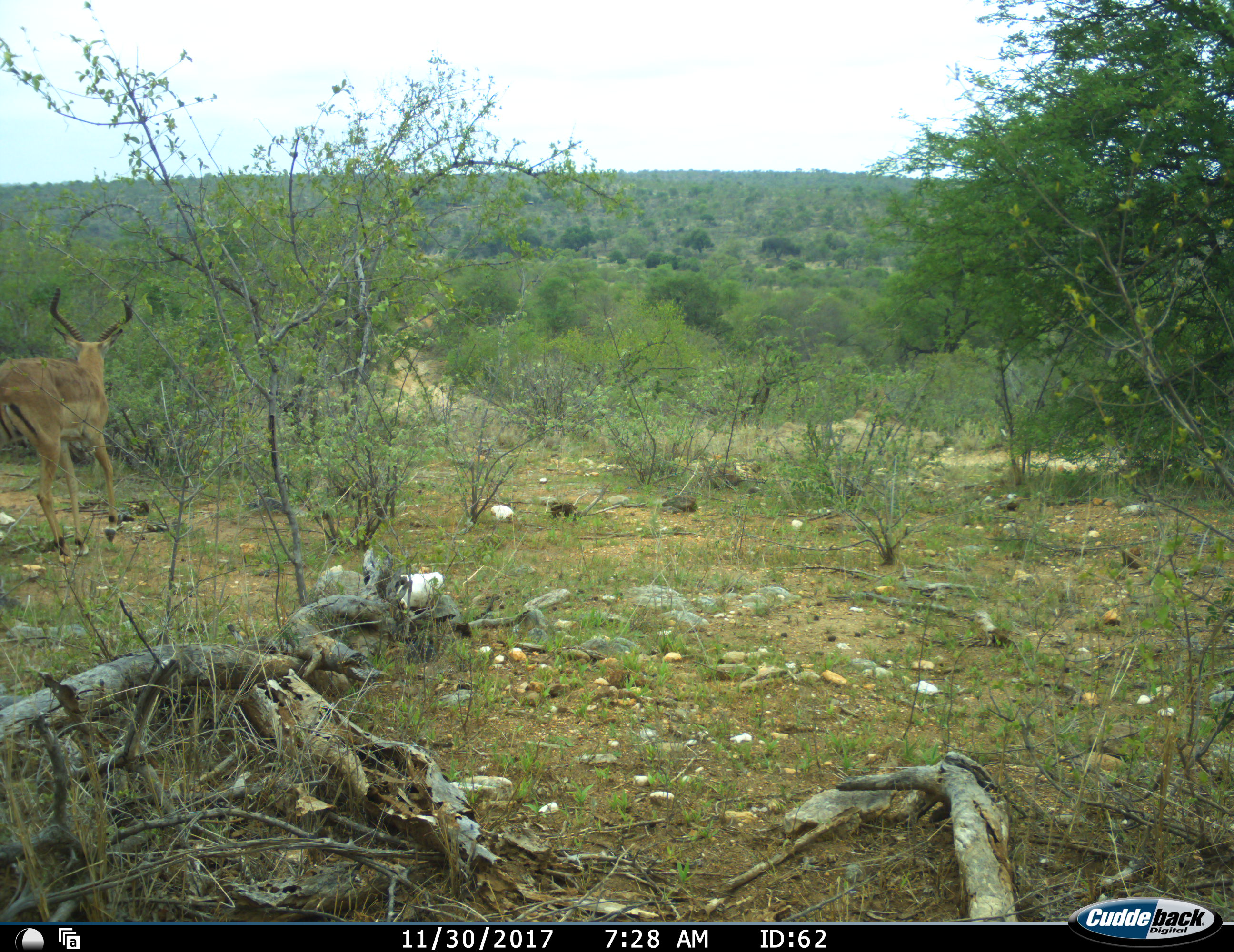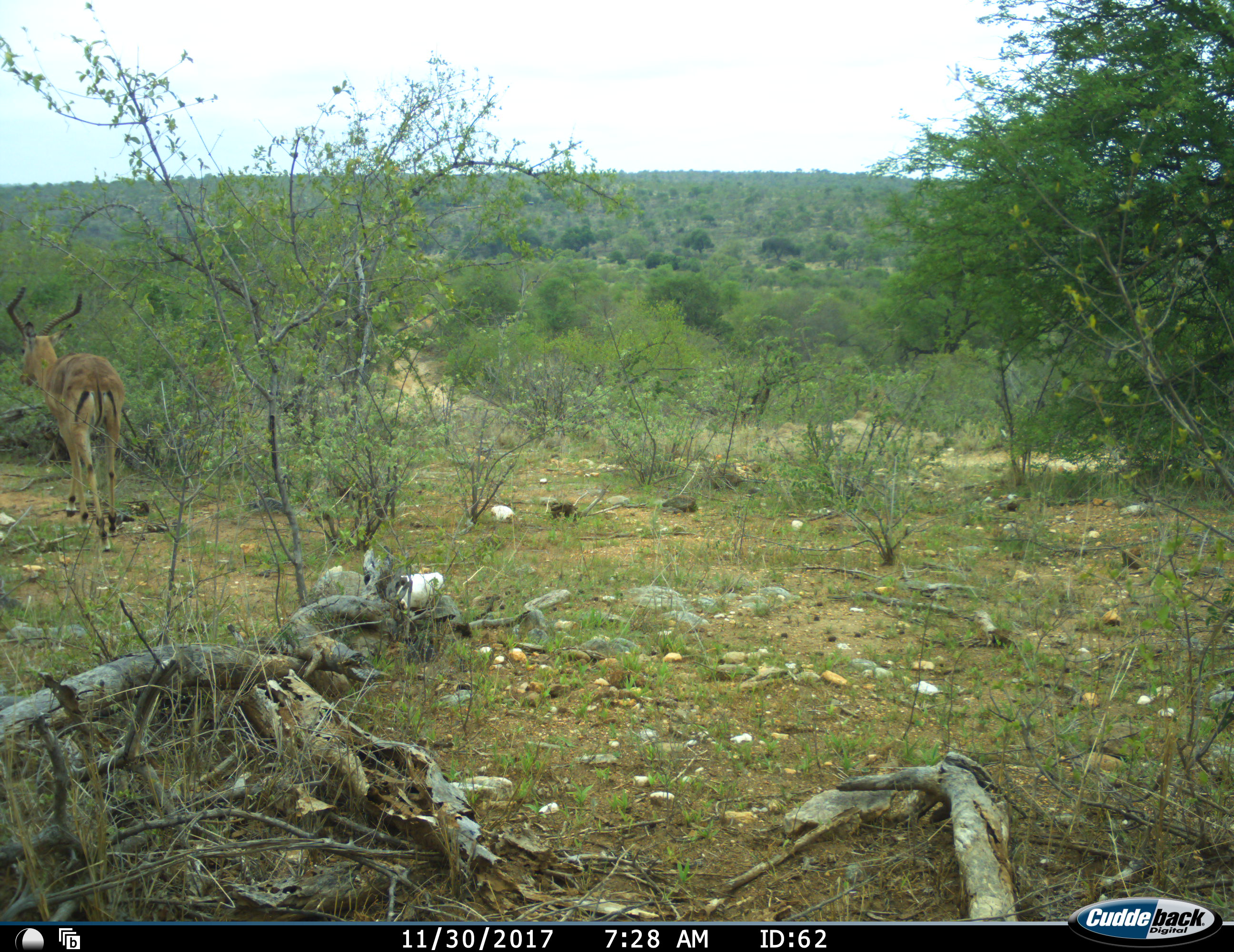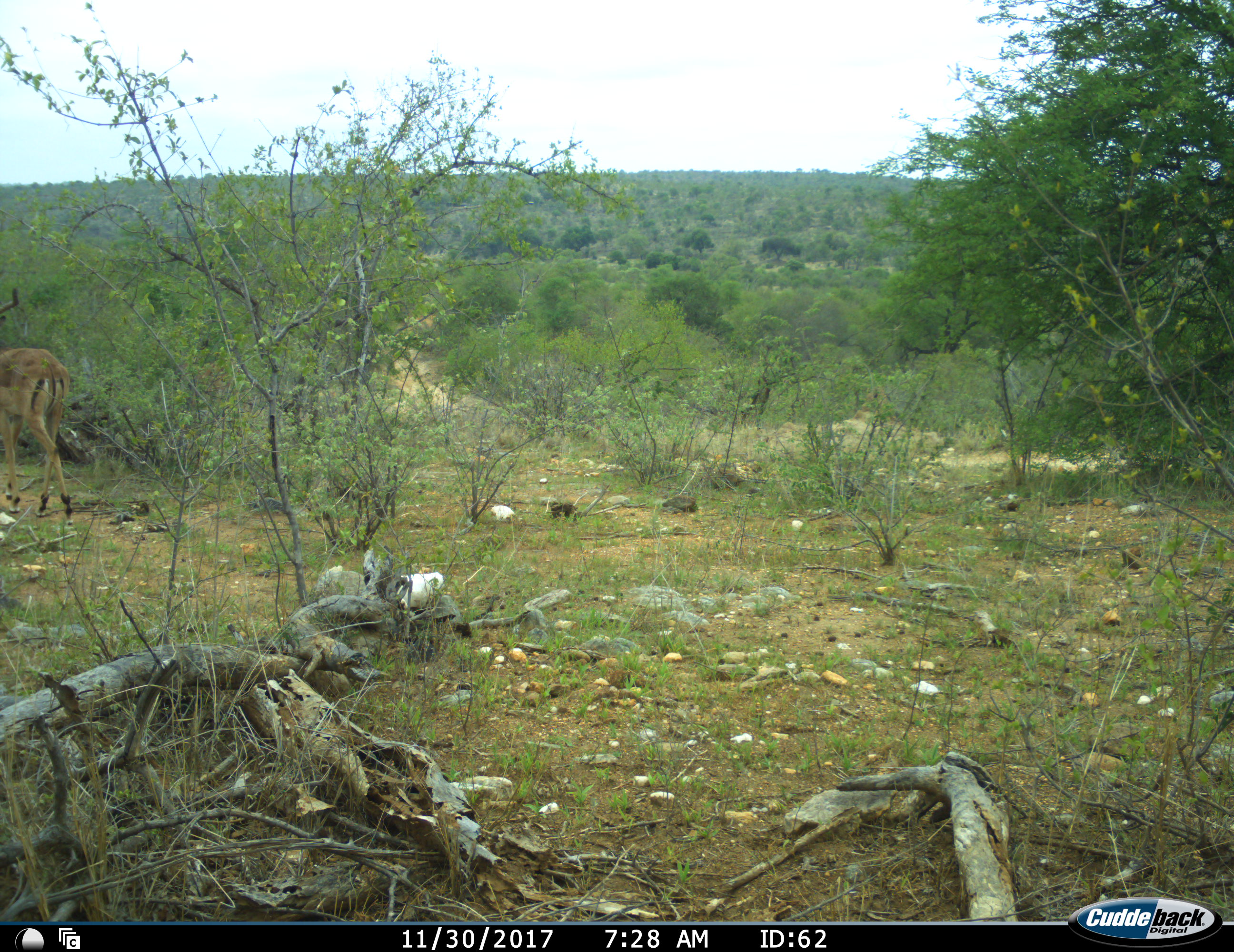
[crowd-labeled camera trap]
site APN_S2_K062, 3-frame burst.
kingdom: Animalia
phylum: Chordata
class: Mammalia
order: Artiodactyla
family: Bovidae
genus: Aepyceros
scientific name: Aepyceros melampus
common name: impala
Impala (Aepyceros melampus), count 1. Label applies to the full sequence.